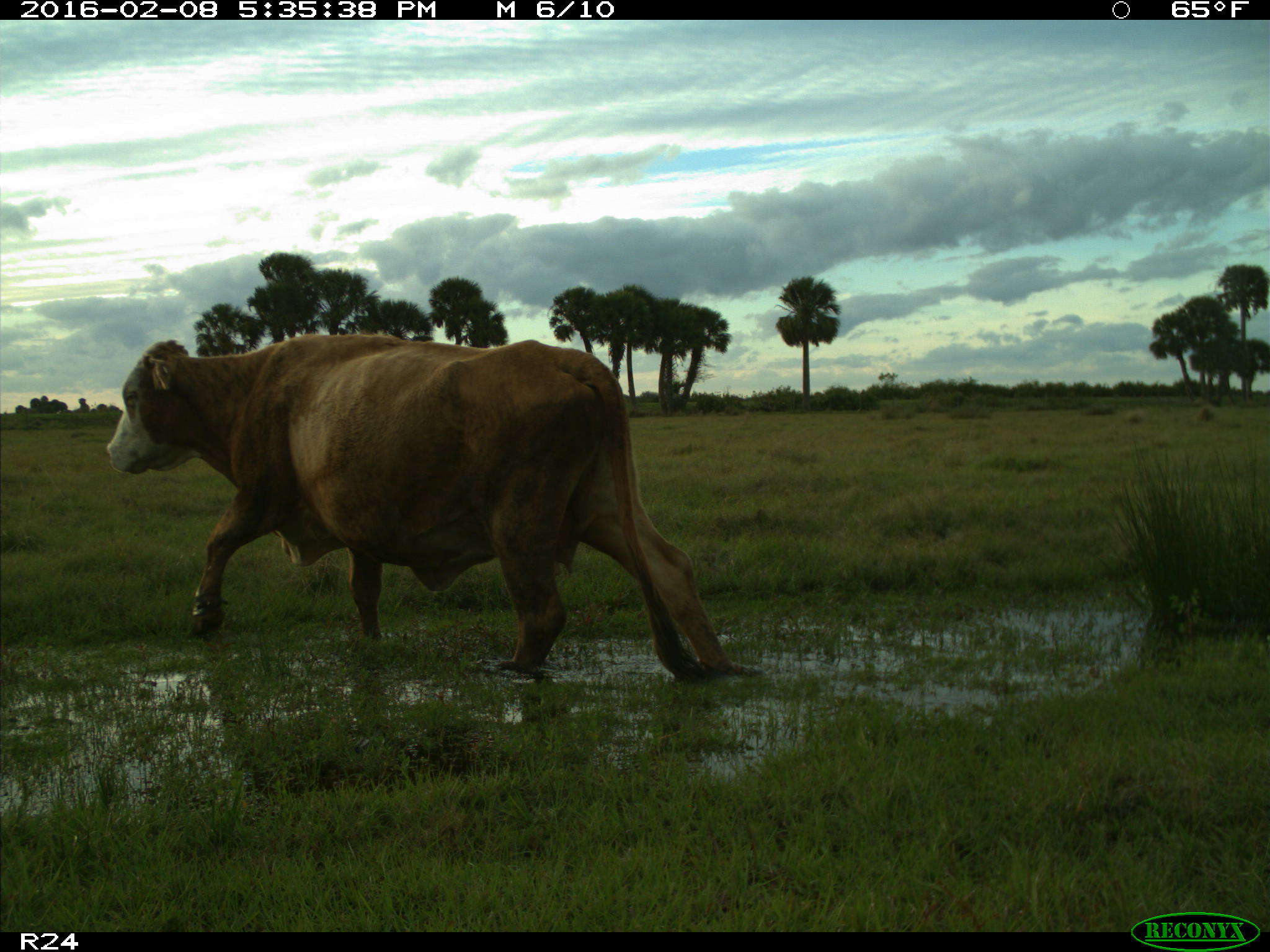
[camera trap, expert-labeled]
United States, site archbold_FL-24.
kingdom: Animalia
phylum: Chordata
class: Mammalia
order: Artiodactyla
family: Bovidae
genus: Bos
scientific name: Bos taurus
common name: domestic cow